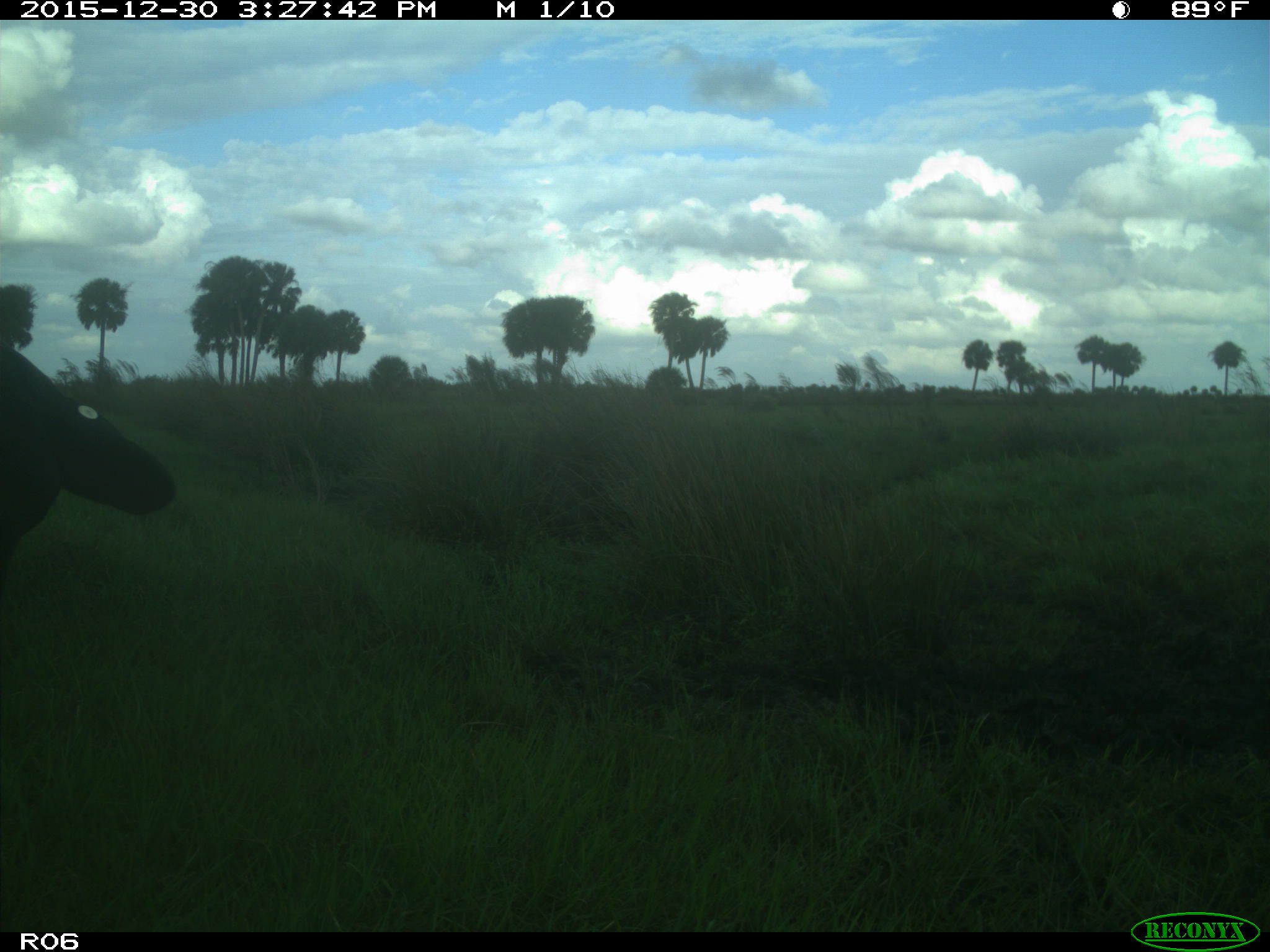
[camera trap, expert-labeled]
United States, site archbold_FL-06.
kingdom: Animalia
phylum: Chordata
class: Mammalia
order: Artiodactyla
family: Bovidae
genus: Bos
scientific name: Bos taurus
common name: domestic cow